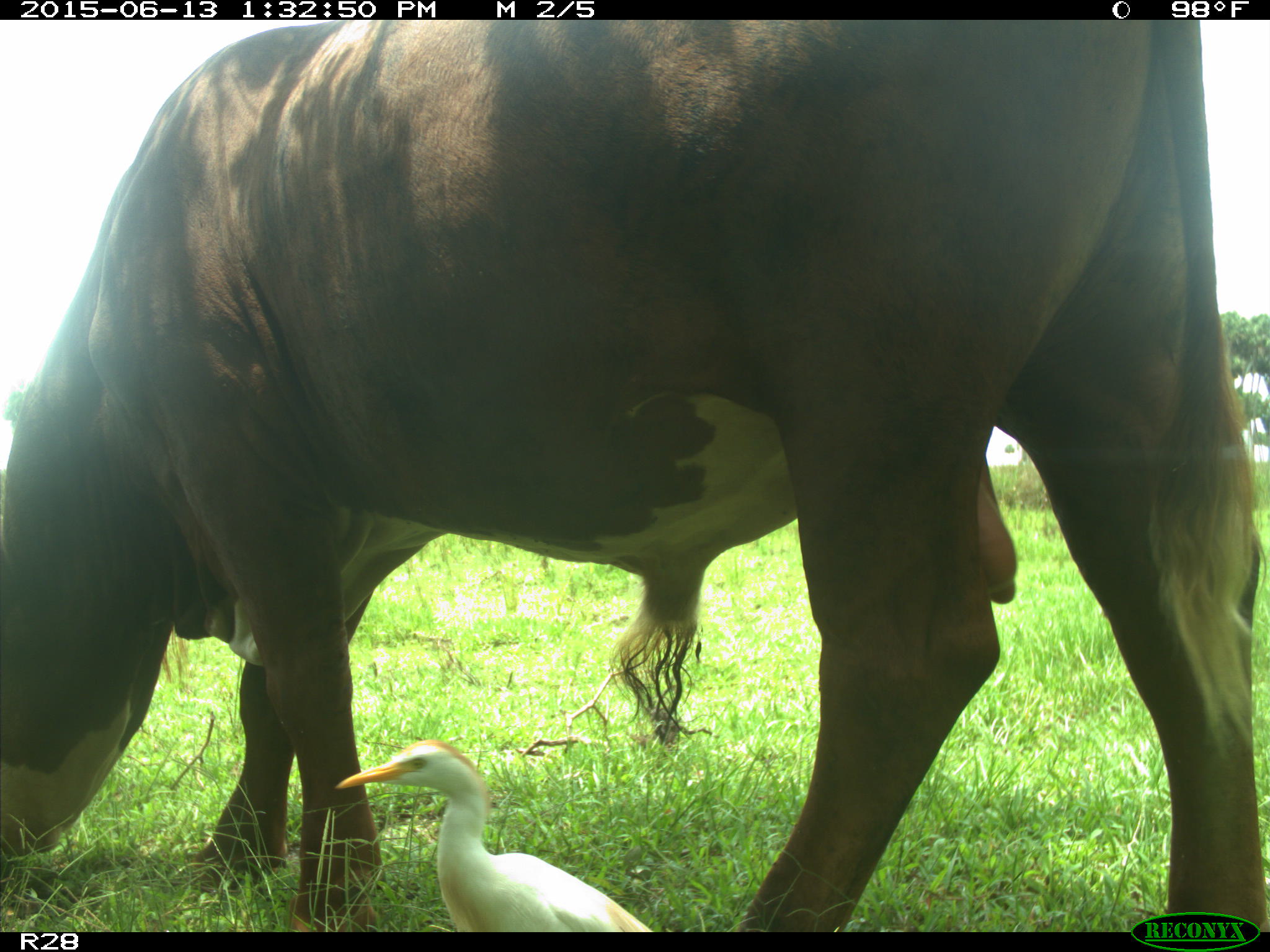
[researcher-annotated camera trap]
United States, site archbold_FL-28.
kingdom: Animalia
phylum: Chordata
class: Mammalia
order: Artiodactyla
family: Bovidae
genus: Bos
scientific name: Bos taurus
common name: domestic cow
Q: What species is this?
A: Bos taurus (domestic cow).